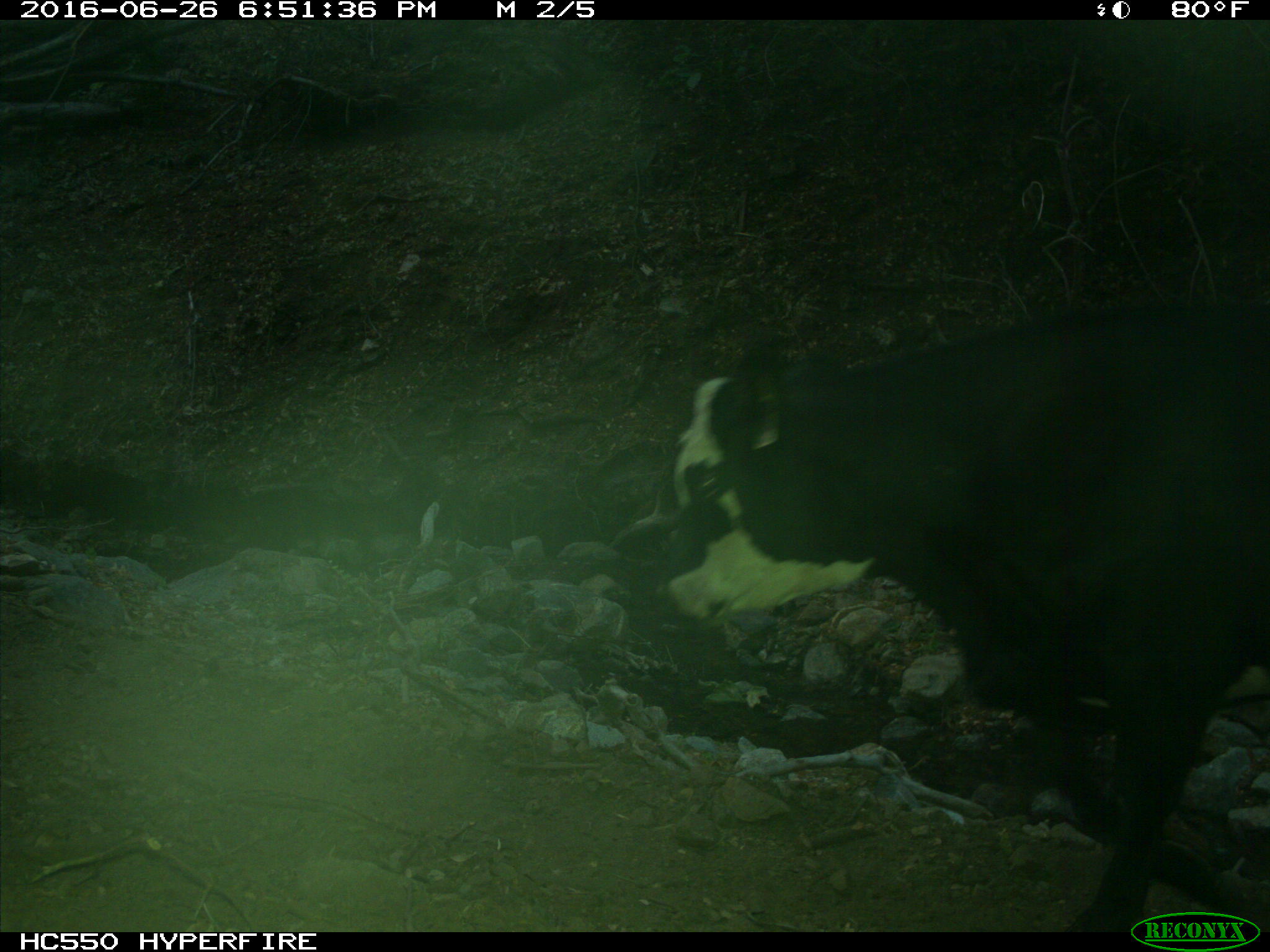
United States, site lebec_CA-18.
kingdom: Animalia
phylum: Chordata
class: Mammalia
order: Artiodactyla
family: Bovidae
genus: Bos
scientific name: Bos taurus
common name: domestic cow